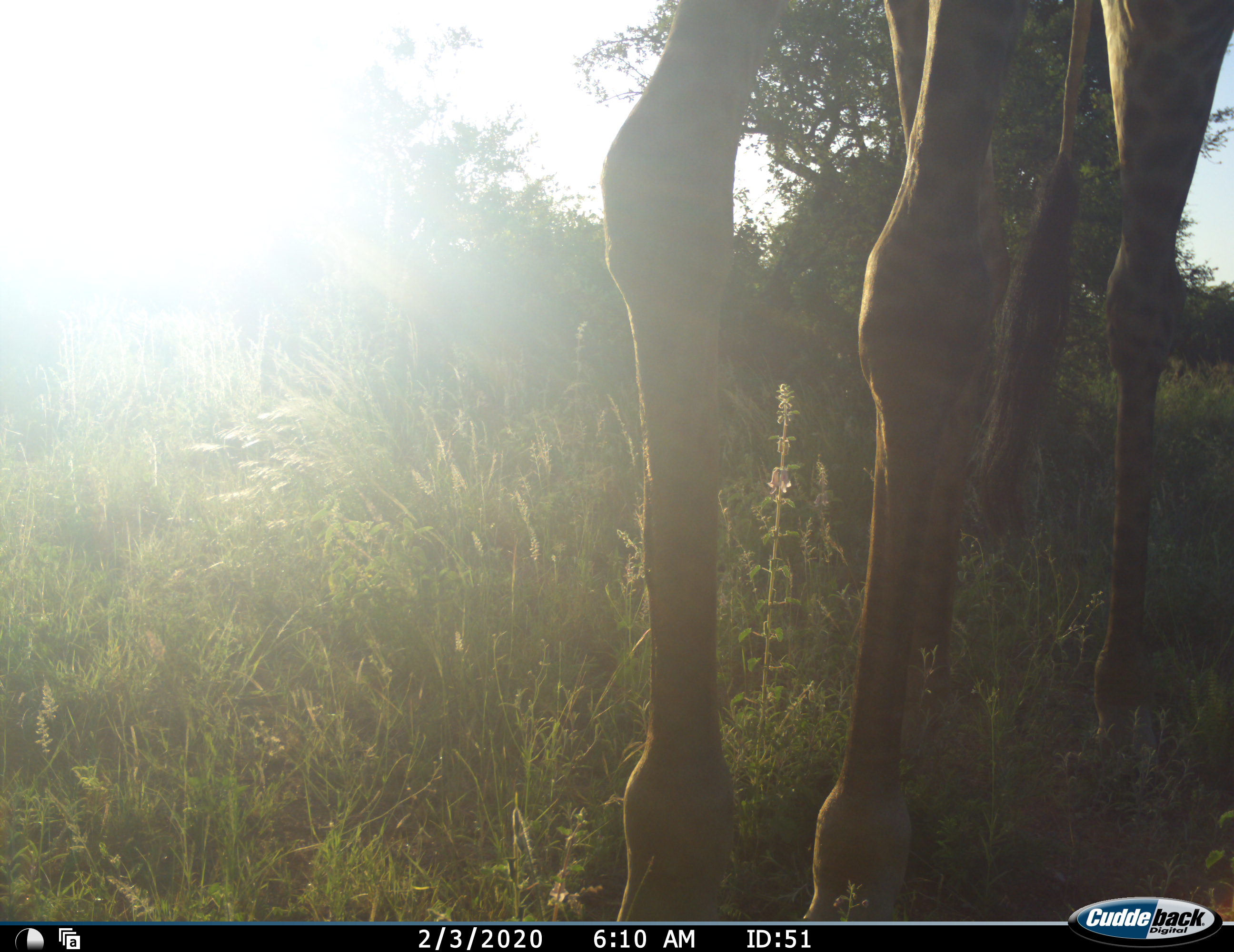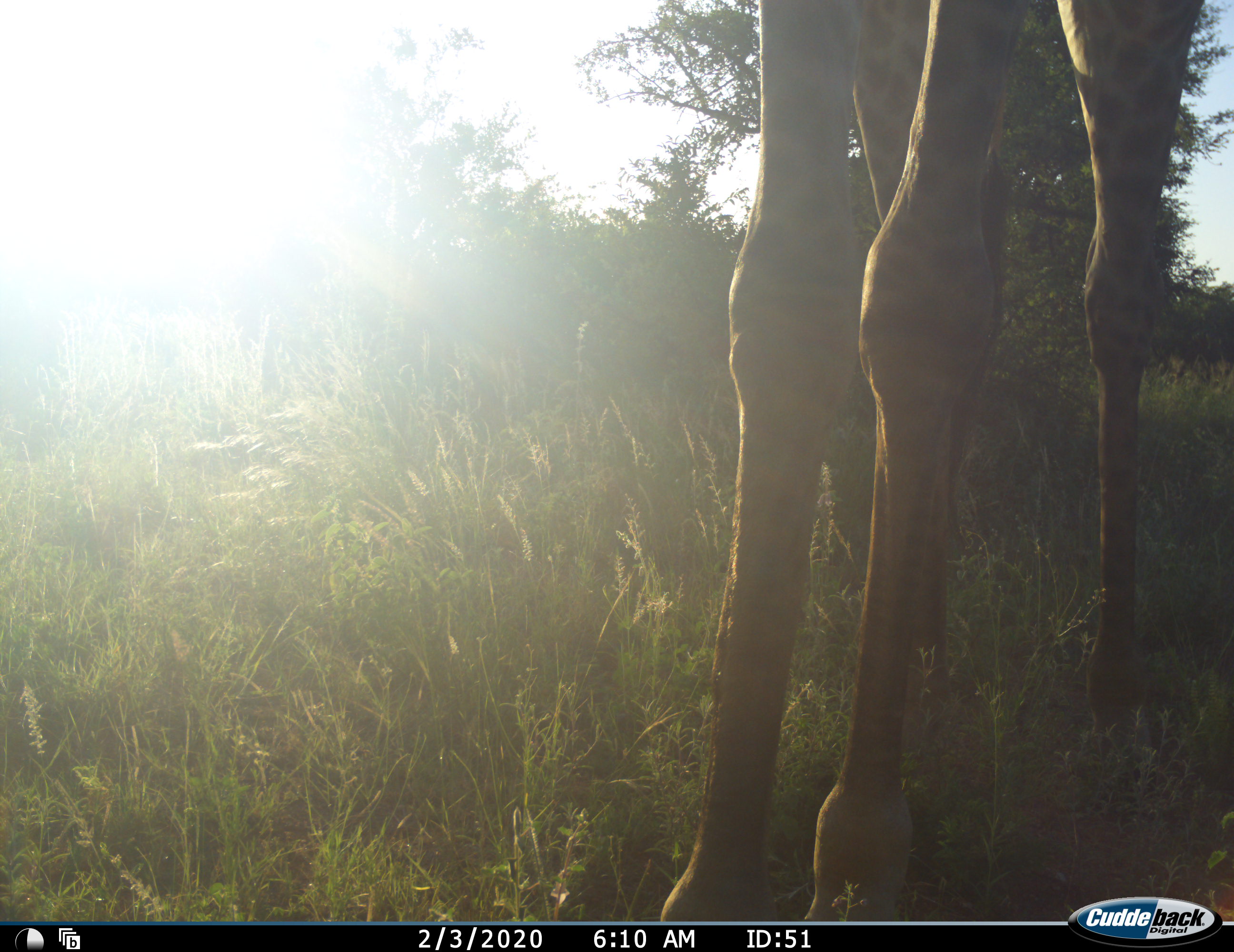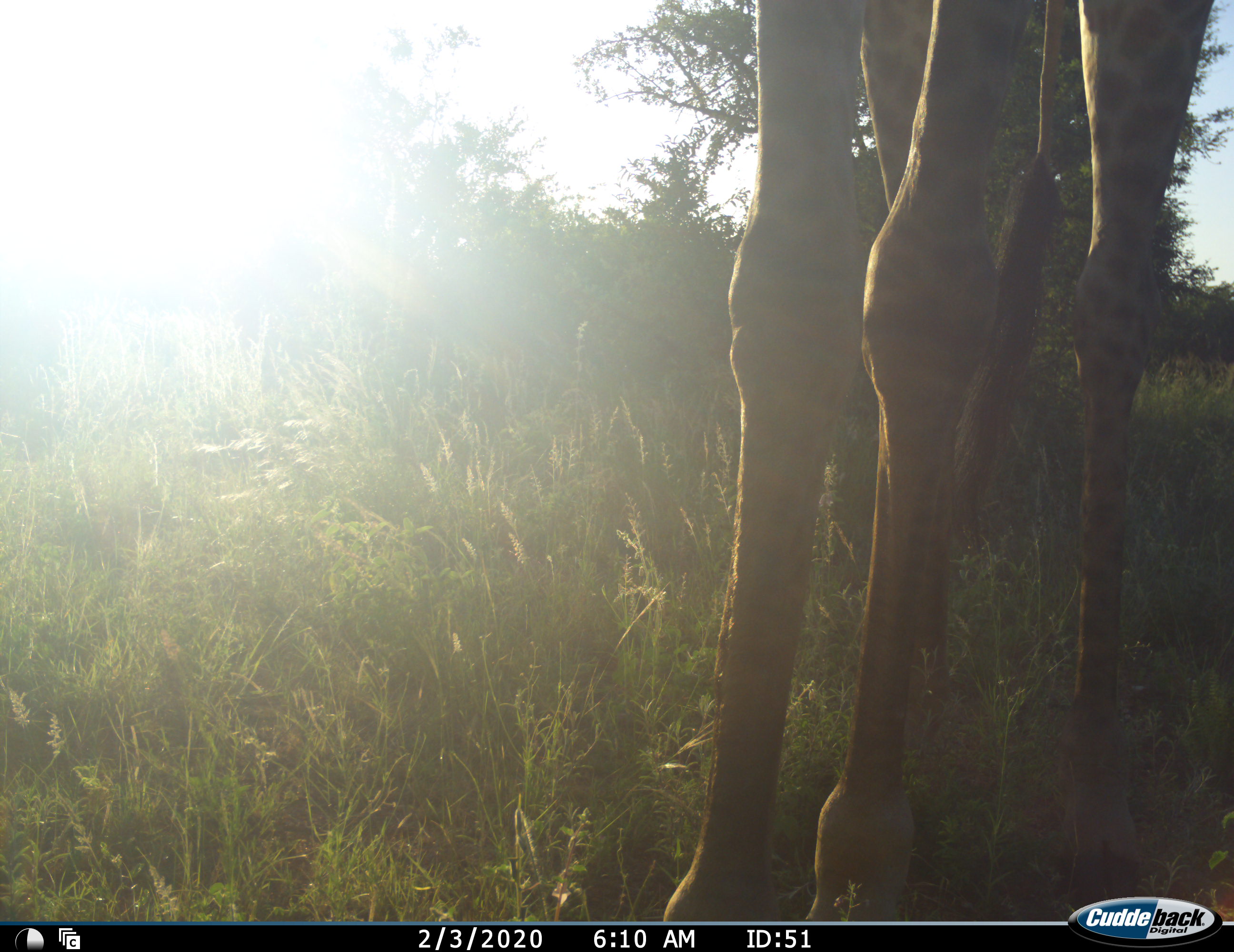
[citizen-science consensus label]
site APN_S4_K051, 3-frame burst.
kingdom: Animalia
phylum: Chordata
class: Mammalia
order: Artiodactyla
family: Giraffidae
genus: Giraffa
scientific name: Giraffa camelopardalis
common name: giraffe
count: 1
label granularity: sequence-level